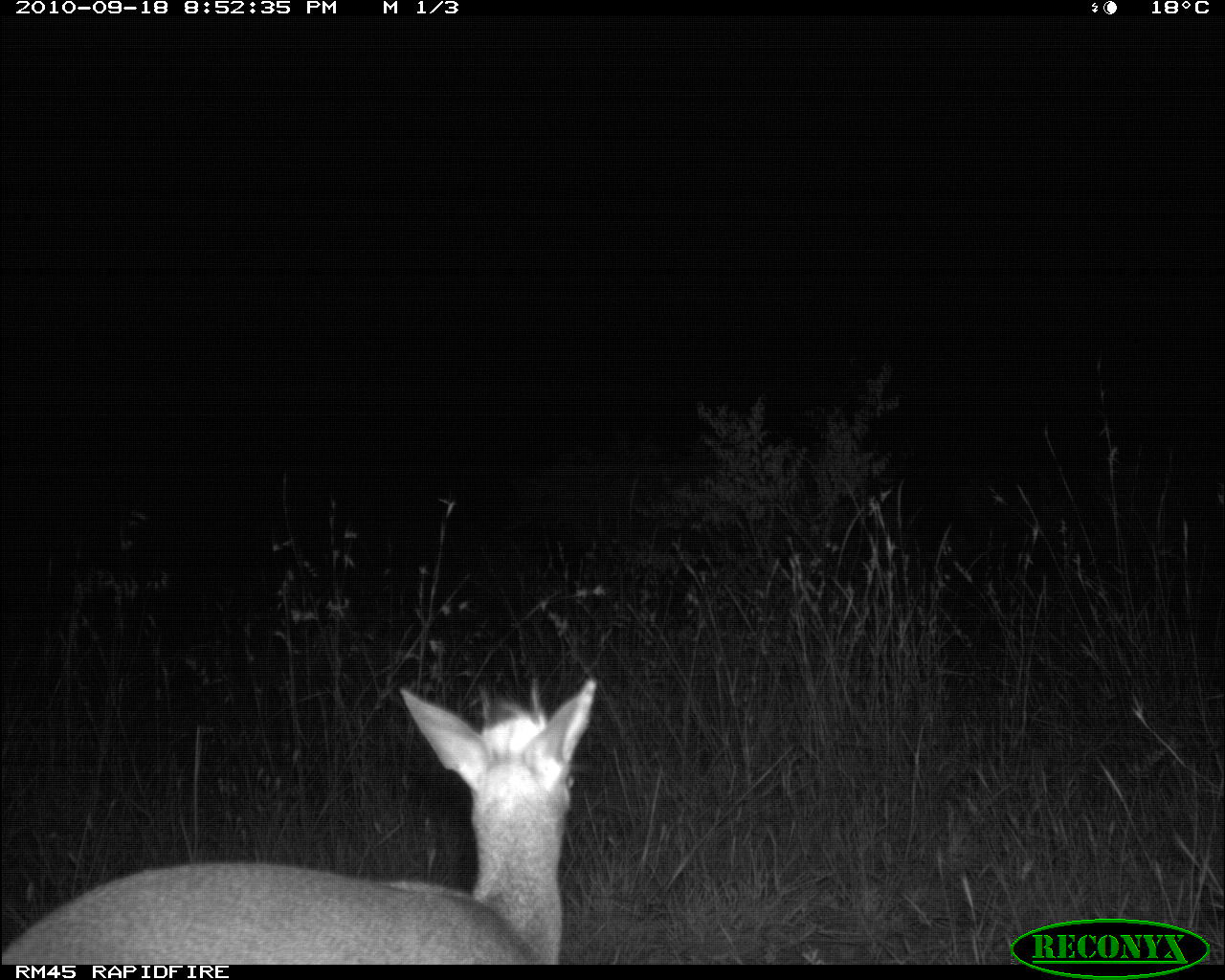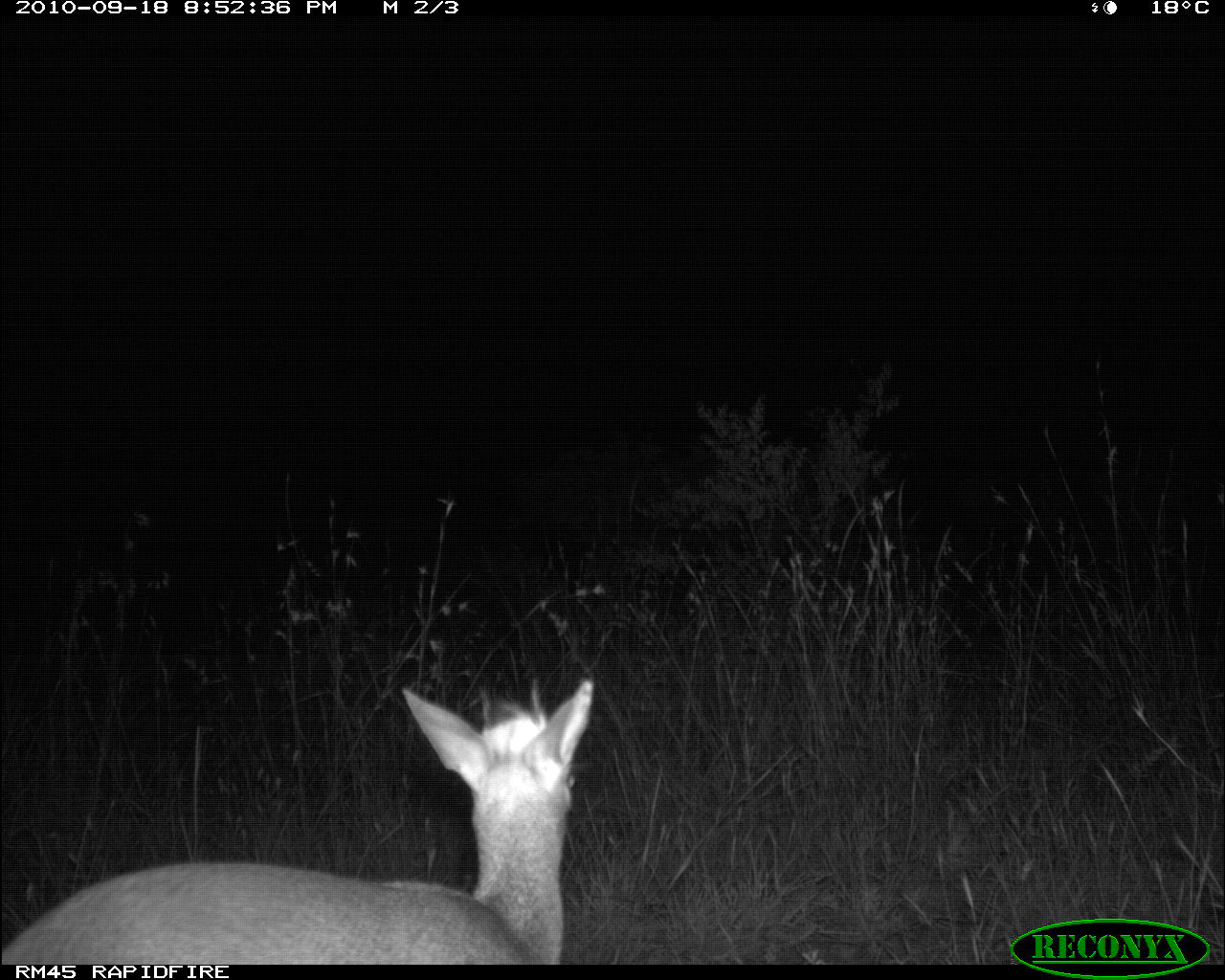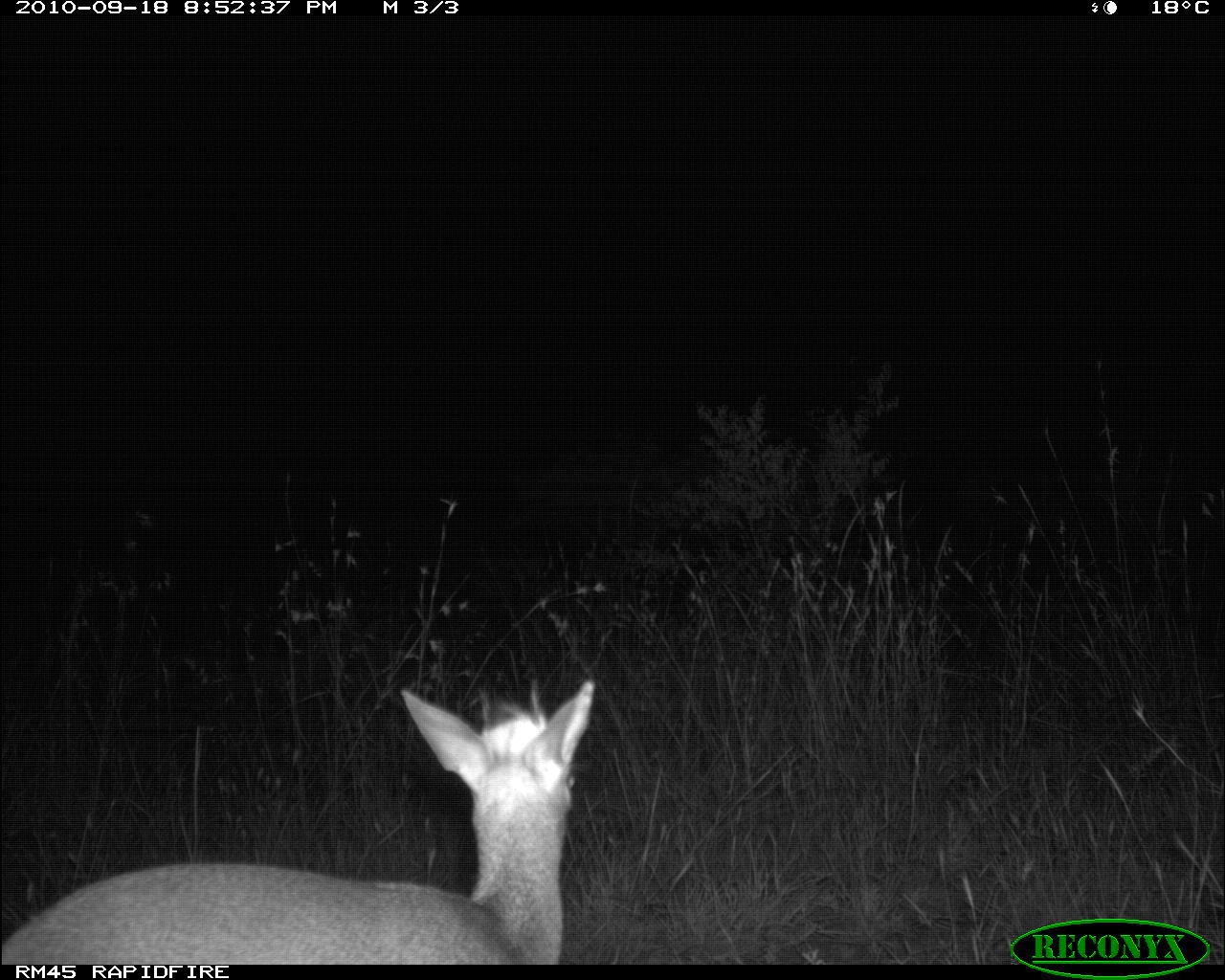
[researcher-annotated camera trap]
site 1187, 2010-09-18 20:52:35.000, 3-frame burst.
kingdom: Animalia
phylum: Chordata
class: Mammalia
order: Artiodactyla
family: Bovidae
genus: Madoqua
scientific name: Madoqua guentheri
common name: günther's dik-dik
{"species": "Madoqua guentheri (günther's dik-dik)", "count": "1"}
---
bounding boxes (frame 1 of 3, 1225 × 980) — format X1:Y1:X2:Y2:
madoqua guentheri: 0:676:596:963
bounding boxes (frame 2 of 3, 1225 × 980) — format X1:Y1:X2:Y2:
madoqua guentheri: 0:678:594:964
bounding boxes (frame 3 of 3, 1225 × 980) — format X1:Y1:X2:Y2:
madoqua guentheri: 0:679:594:964